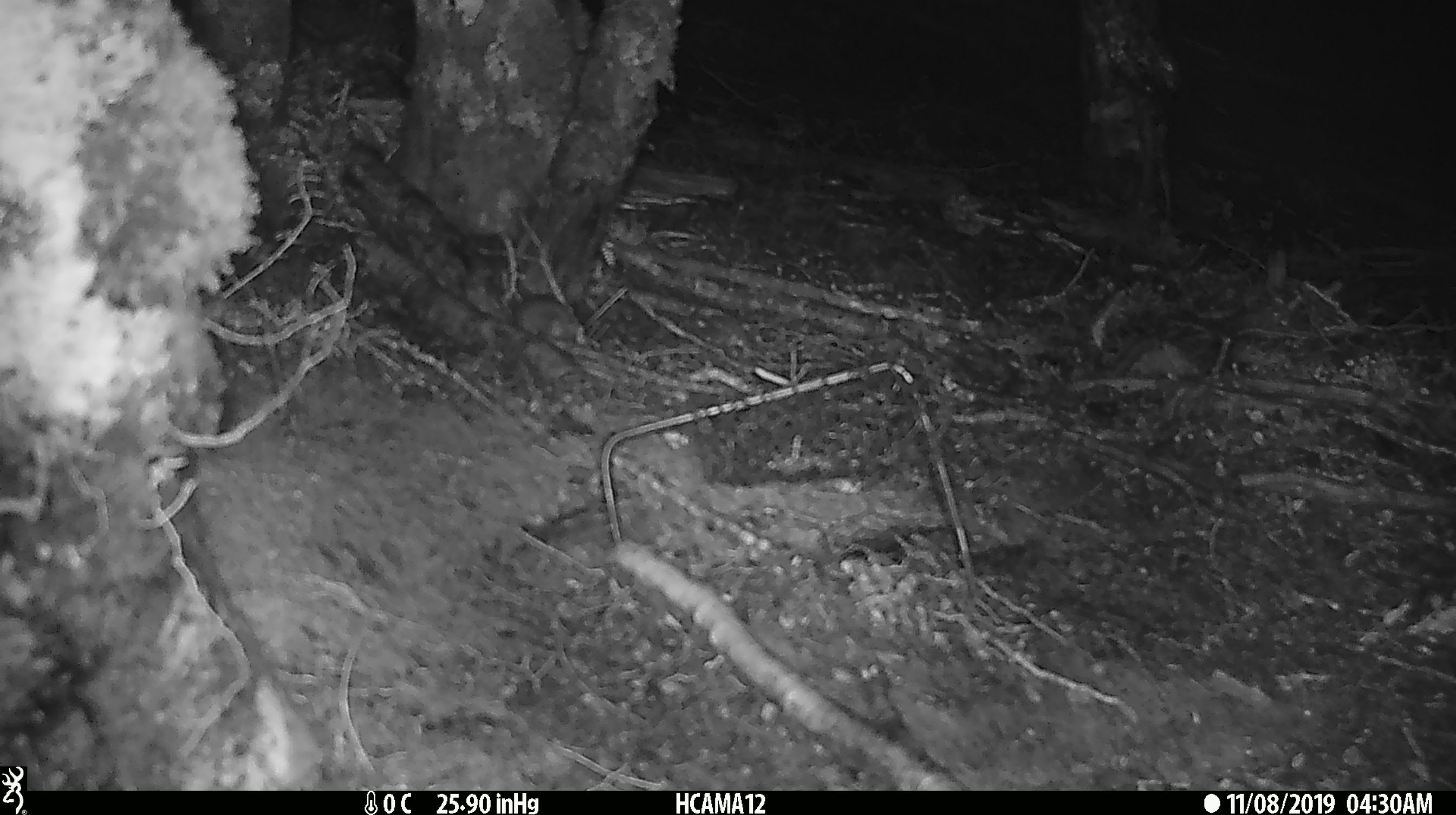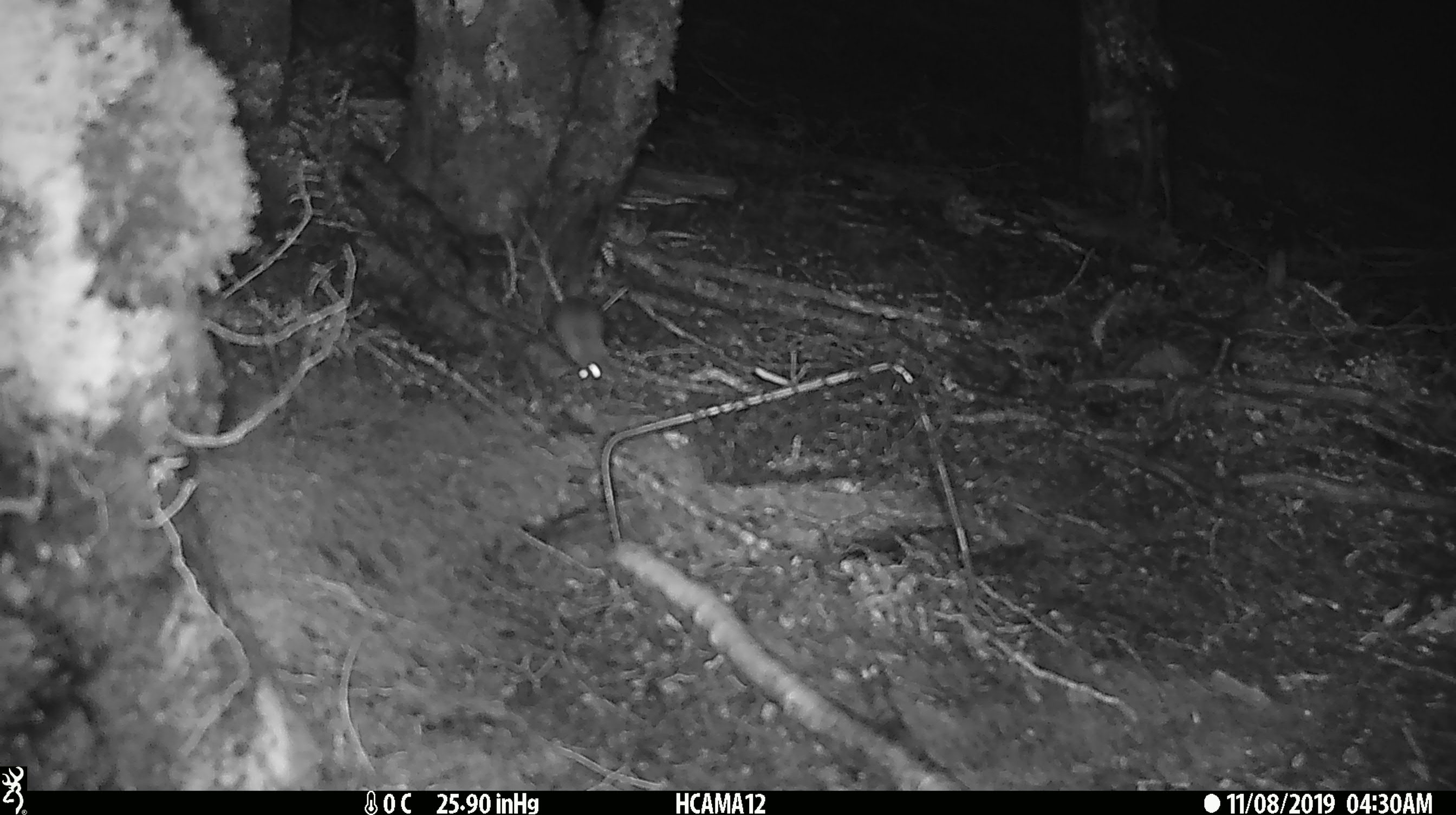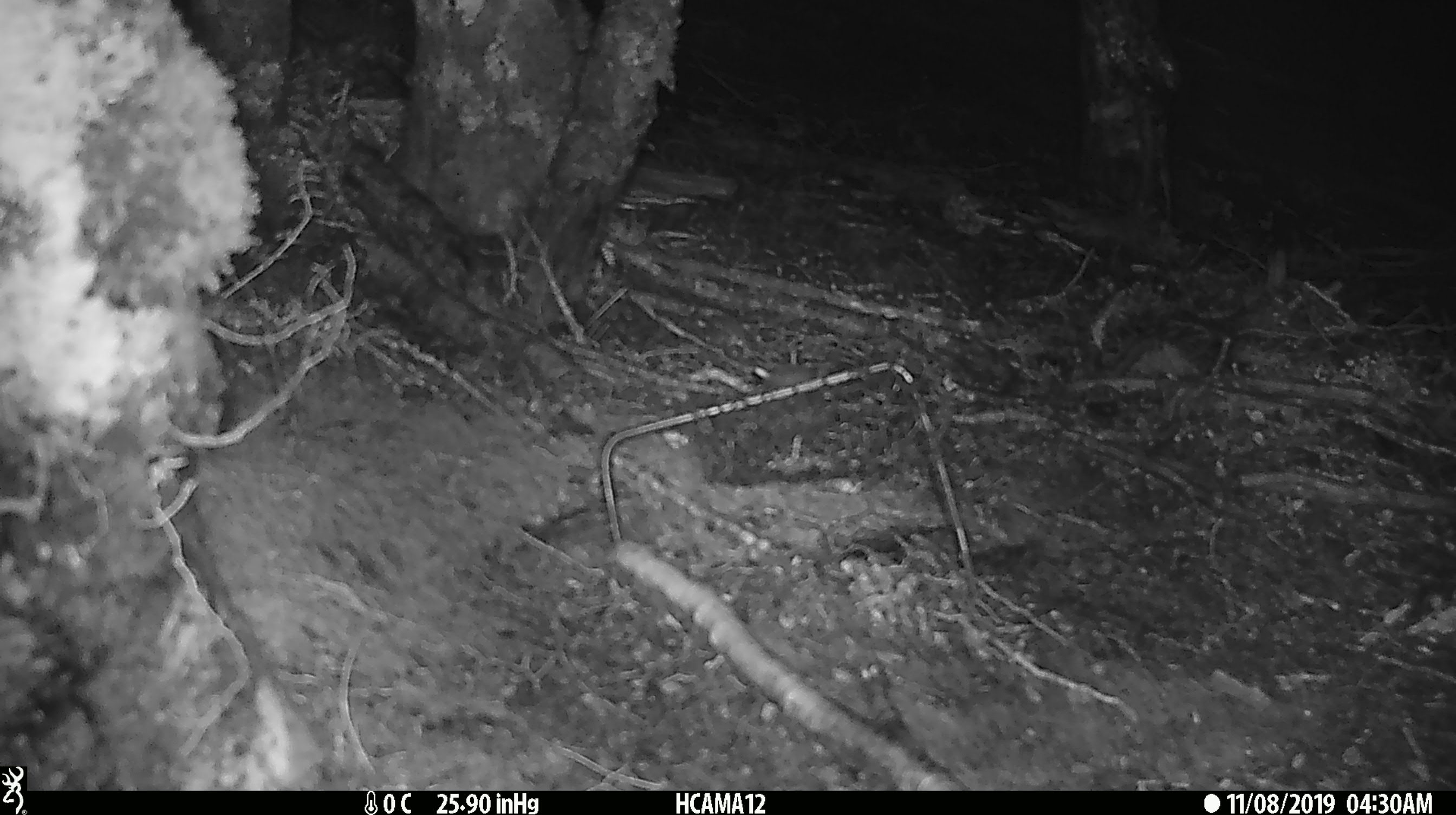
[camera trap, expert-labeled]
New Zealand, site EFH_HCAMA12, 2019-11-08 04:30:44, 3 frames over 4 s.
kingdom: Animalia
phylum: Chordata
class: Mammalia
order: Rodentia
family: Muridae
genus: Mus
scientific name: Mus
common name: mouse